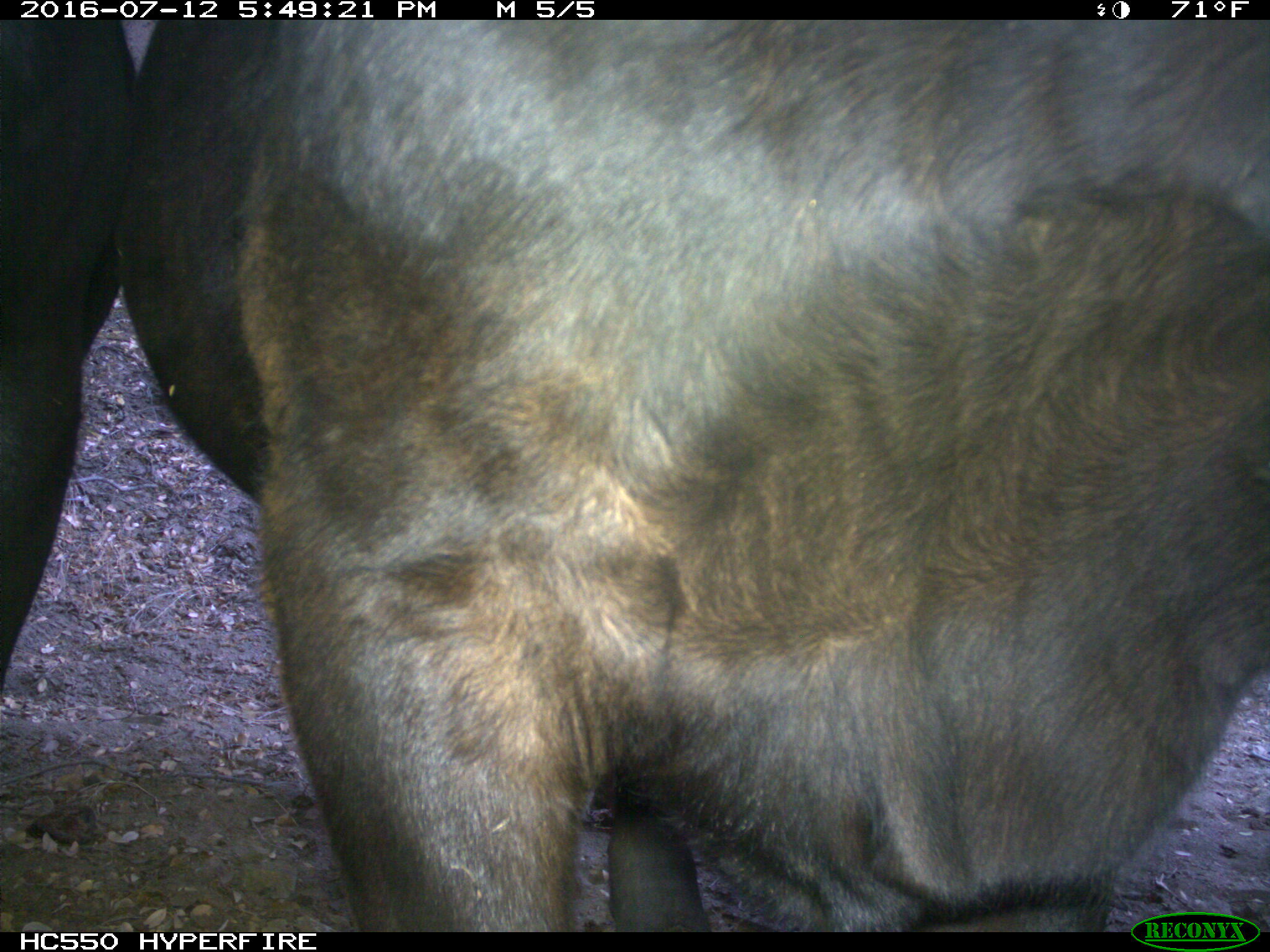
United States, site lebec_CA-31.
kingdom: Animalia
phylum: Chordata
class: Mammalia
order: Artiodactyla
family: Bovidae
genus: Bos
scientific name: Bos taurus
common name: domestic cow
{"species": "Bos taurus (domestic cow)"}